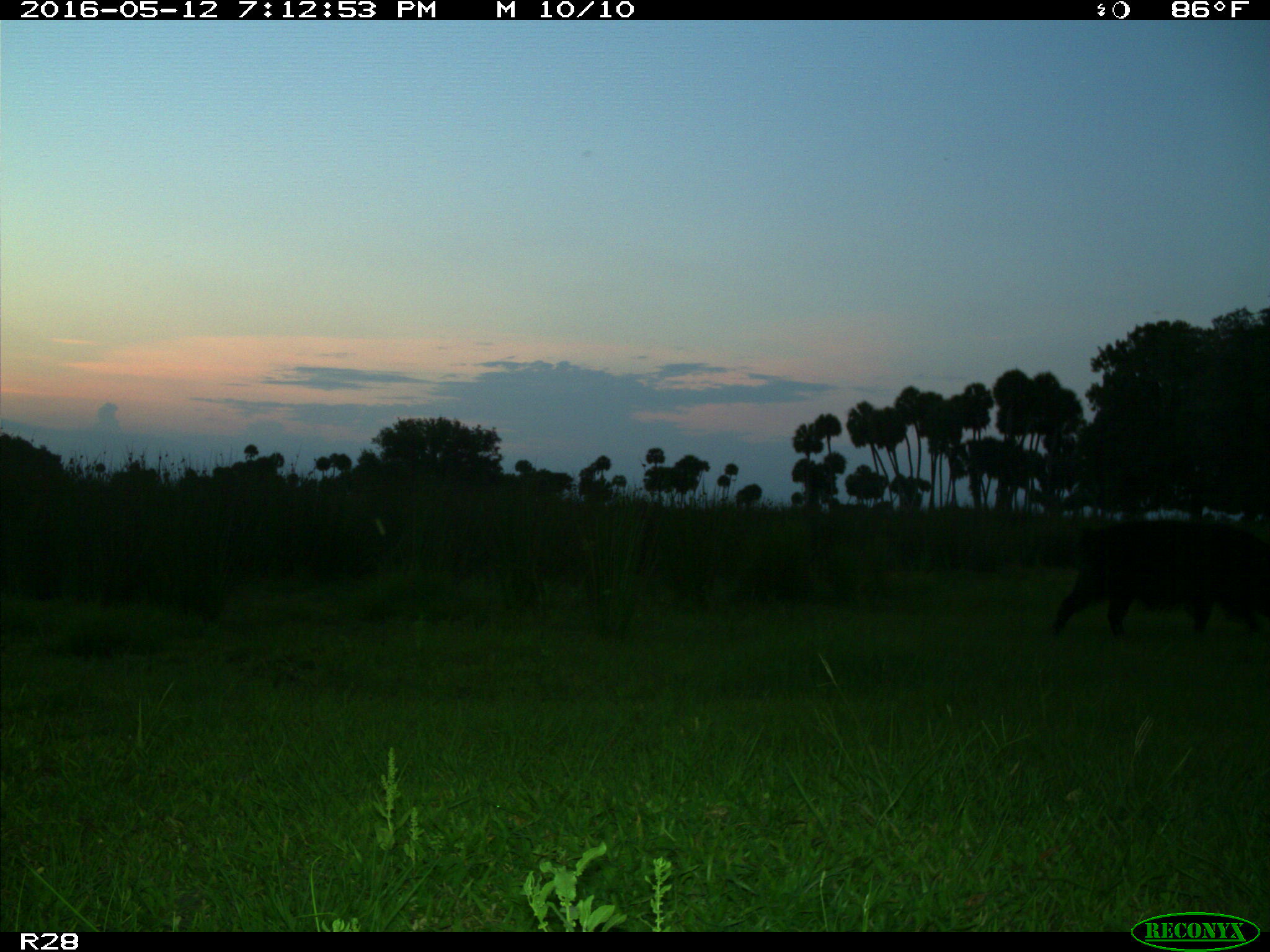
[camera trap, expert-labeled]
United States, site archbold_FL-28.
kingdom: Animalia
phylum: Chordata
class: Mammalia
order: Artiodactyla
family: Suidae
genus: Sus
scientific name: Sus scrofa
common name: wild boar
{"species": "Sus scrofa (wild boar)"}